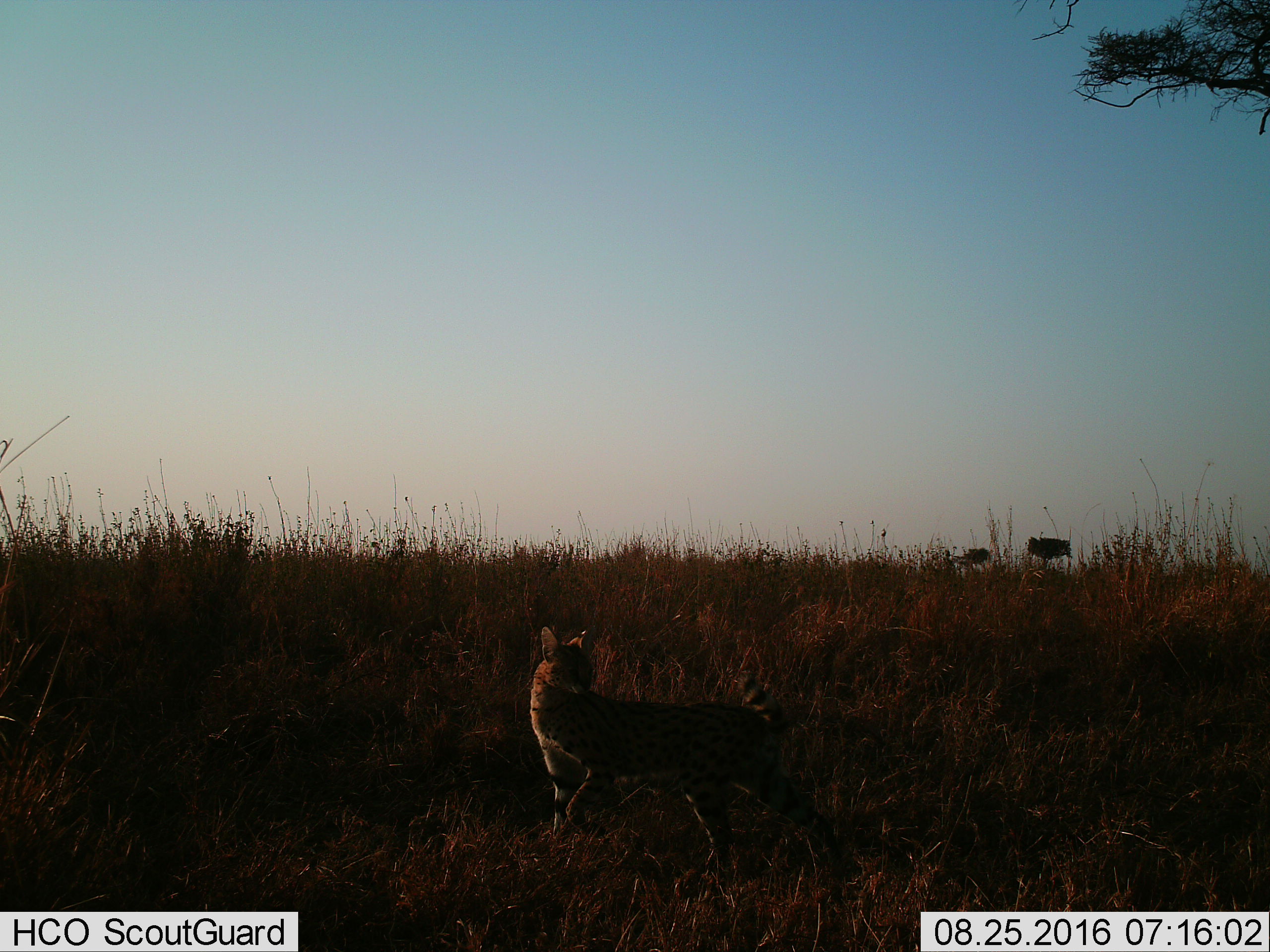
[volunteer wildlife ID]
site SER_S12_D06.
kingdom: Animalia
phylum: Chordata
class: Mammalia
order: Carnivora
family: Felidae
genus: Leptailurus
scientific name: Leptailurus serval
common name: serval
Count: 1.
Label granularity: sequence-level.